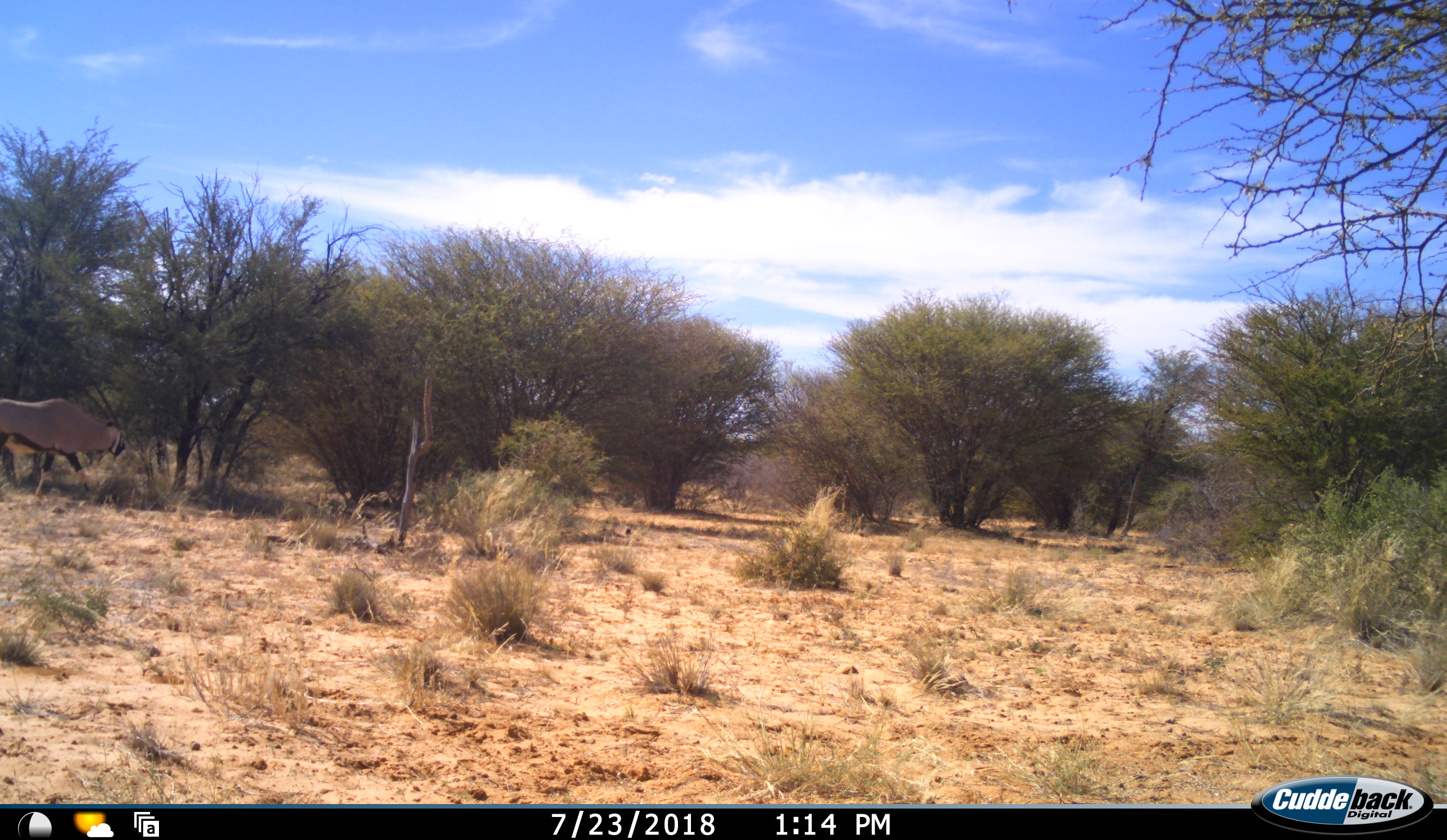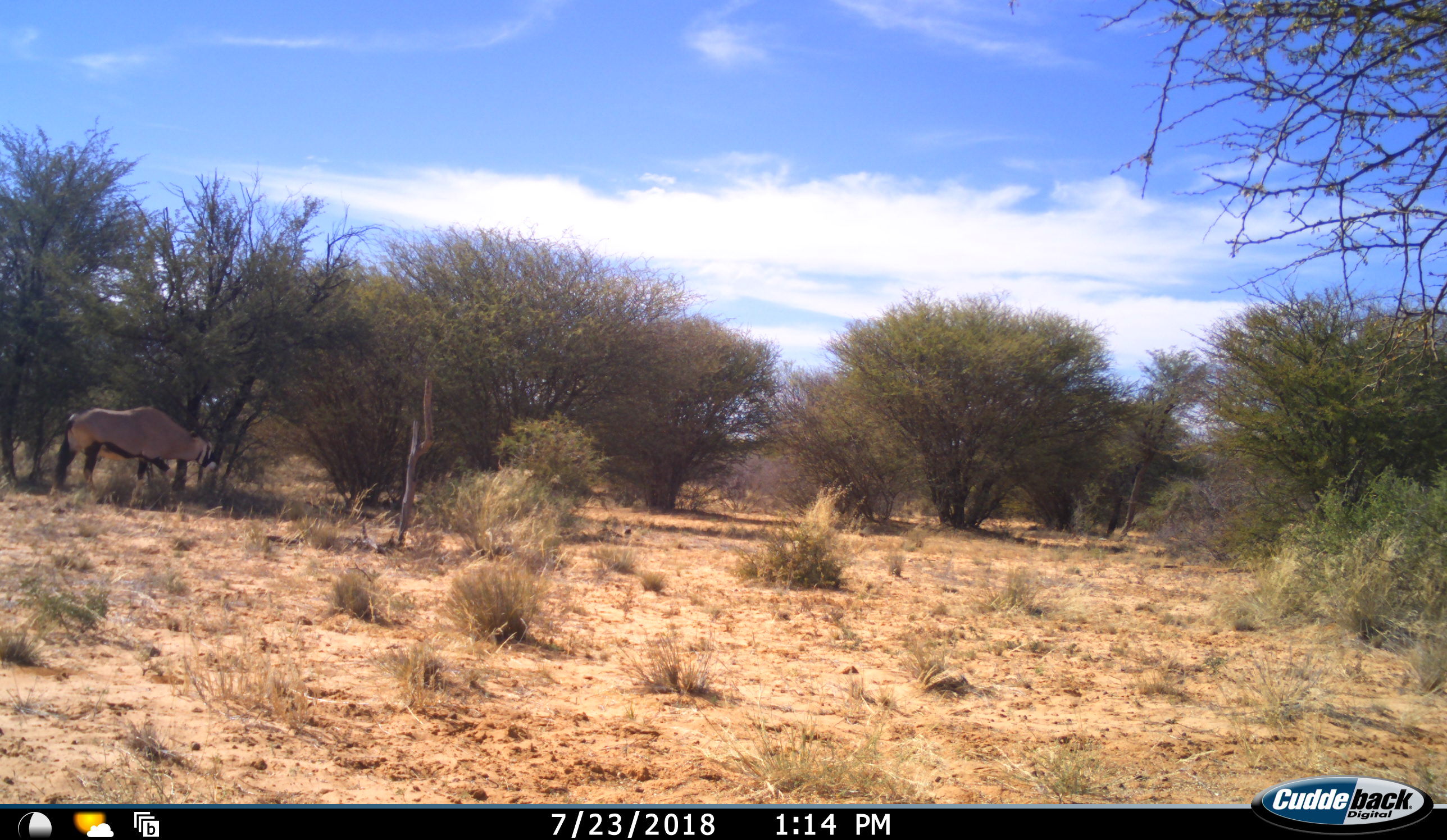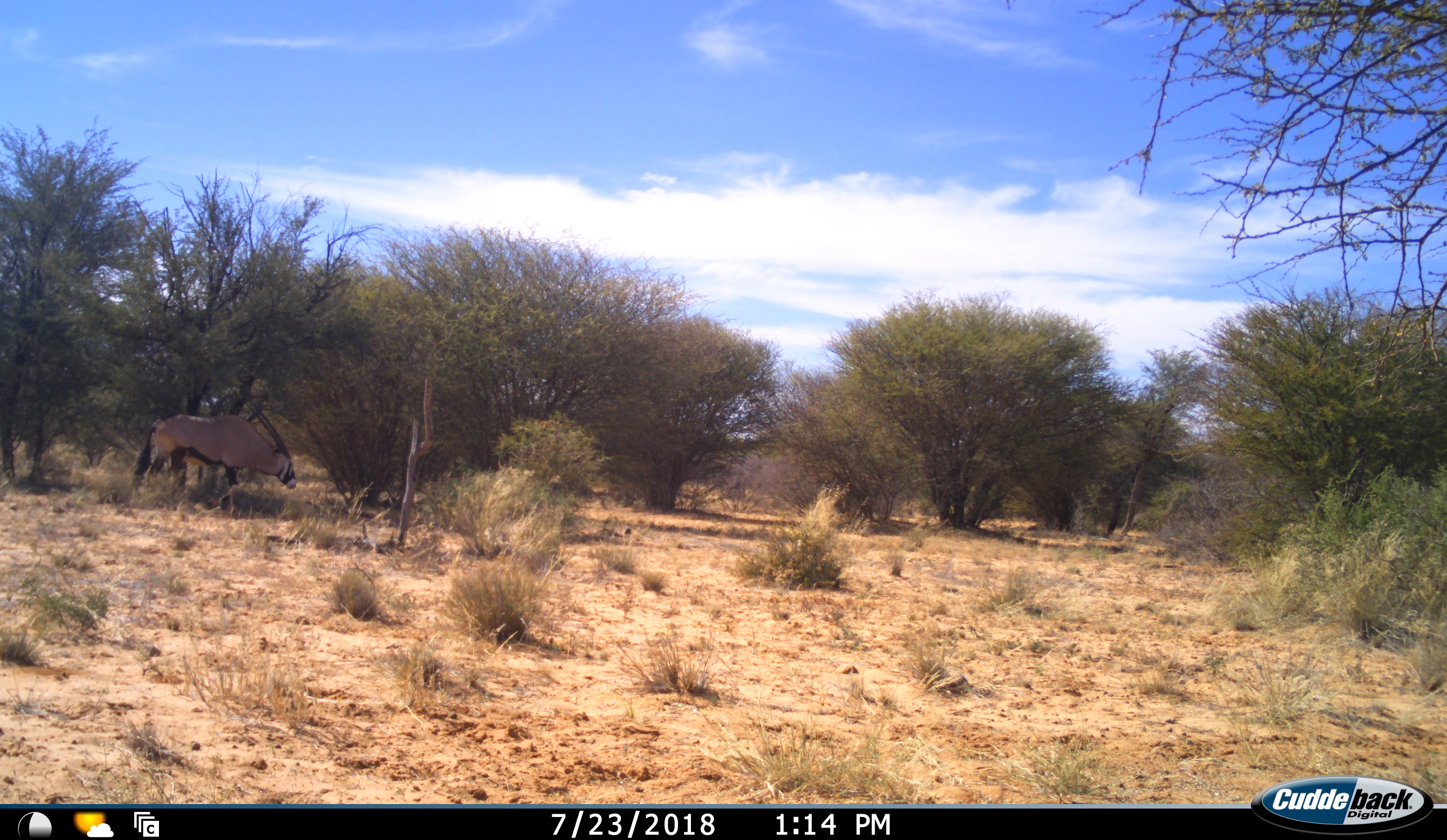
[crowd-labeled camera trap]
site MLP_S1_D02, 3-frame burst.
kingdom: Animalia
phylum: Chordata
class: Mammalia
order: Artiodactyla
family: Bovidae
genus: Oryx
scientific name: Oryx gazella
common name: gemsbok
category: oryx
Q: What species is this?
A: Oryx (gemsbok) (Oryx gazella).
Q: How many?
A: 1.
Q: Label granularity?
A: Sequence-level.